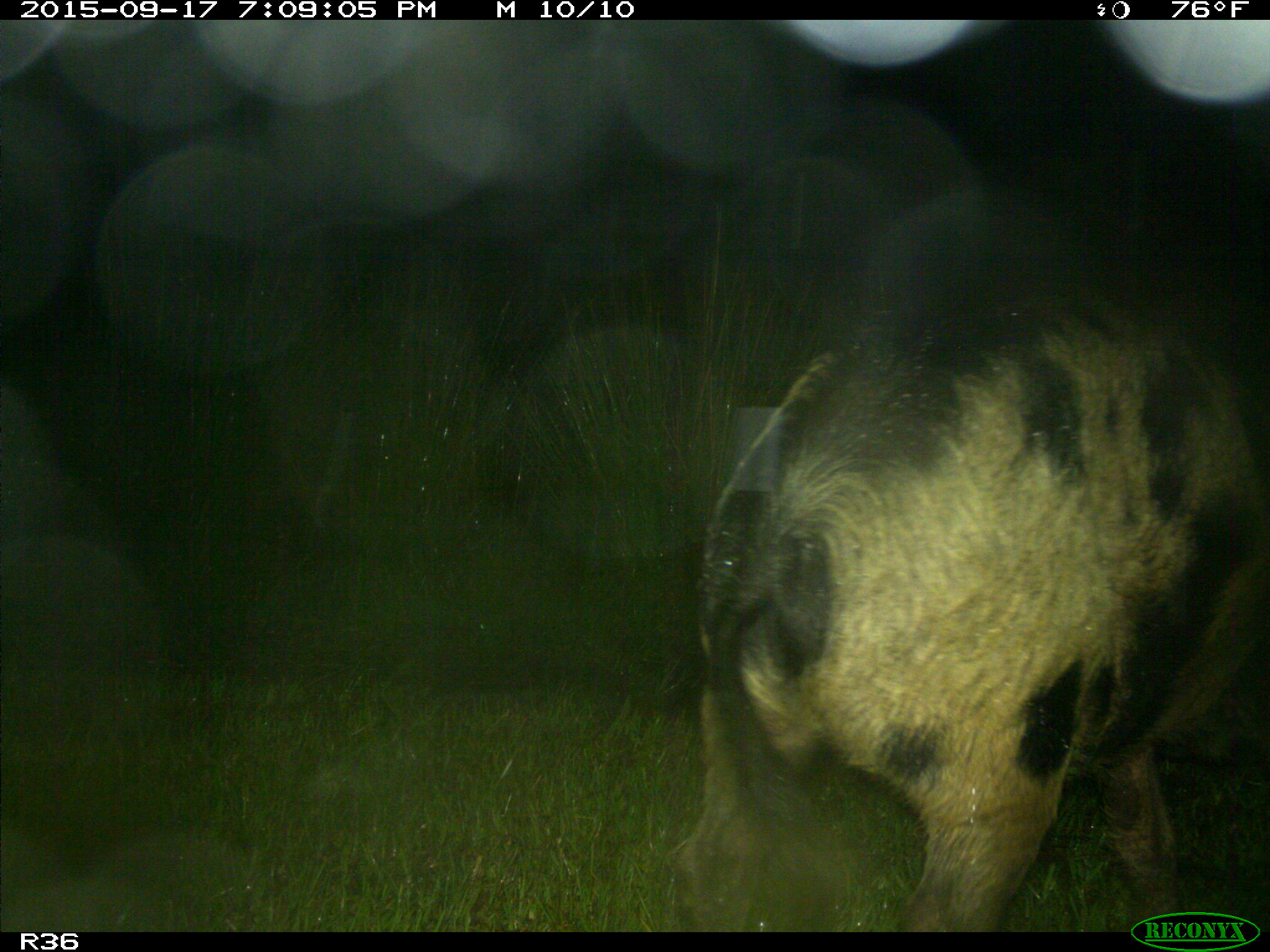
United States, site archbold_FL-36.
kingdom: Animalia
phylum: Chordata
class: Mammalia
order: Artiodactyla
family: Suidae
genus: Sus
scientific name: Sus scrofa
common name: wild boar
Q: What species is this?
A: Sus scrofa (wild boar).